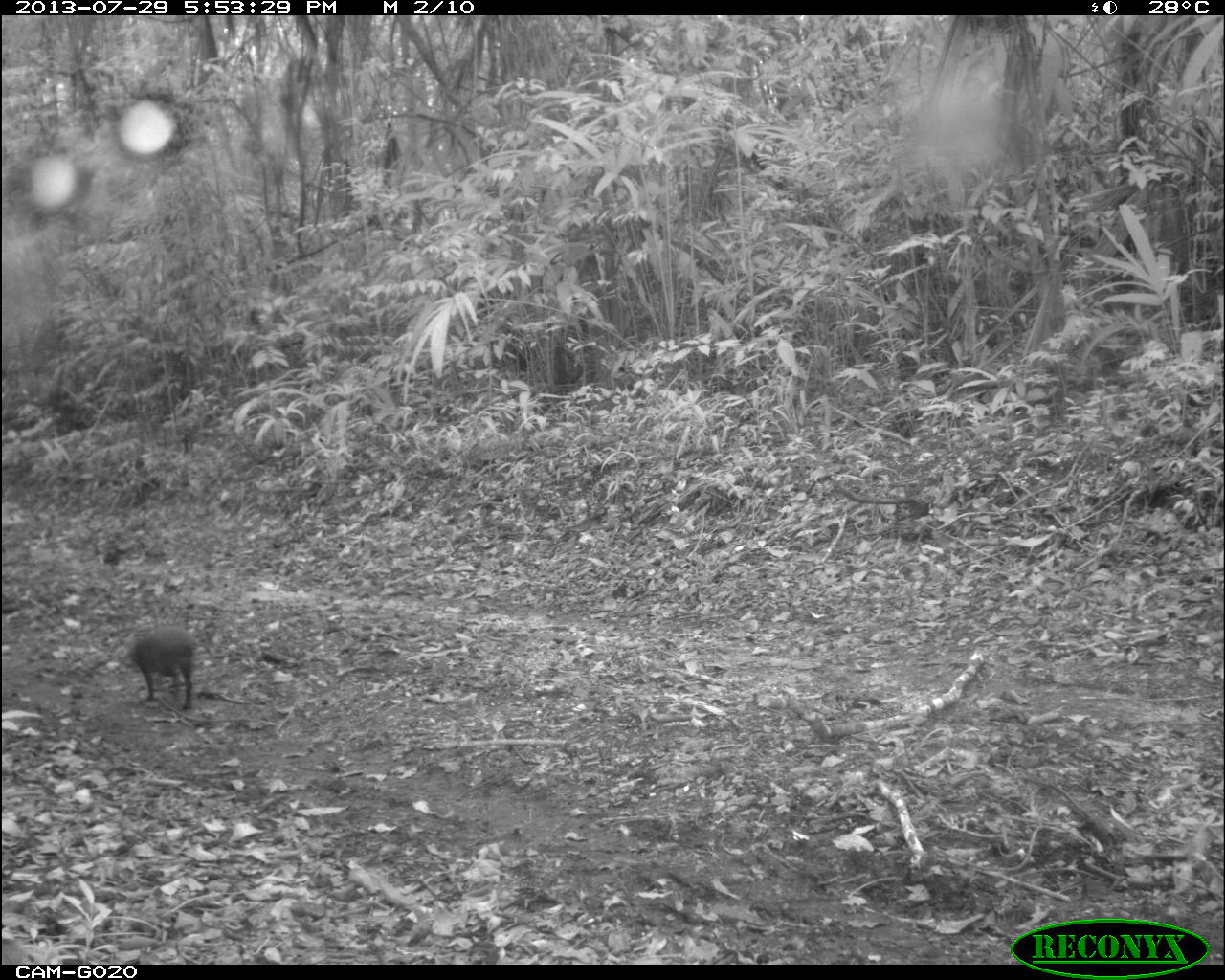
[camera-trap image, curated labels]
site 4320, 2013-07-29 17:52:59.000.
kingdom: Animalia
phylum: Chordata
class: Mammalia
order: Rodentia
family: Dasyproctidae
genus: Dasyprocta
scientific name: Dasyprocta punctata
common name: central american agouti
Dasyprocta punctata (central american agouti), count 1.